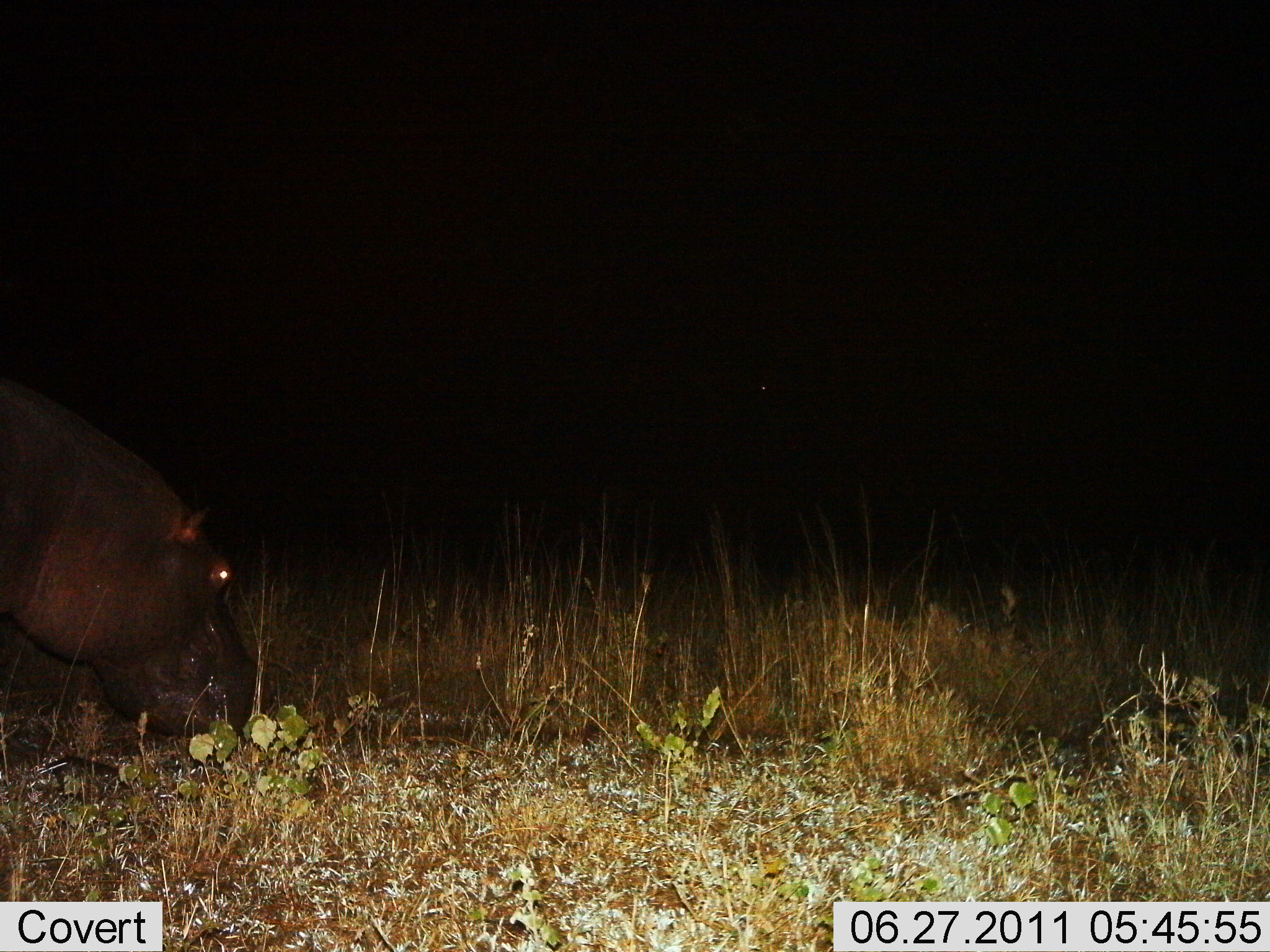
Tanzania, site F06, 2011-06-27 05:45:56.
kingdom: Animalia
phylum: Chordata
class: Mammalia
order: Artiodactyla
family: Hippopotamidae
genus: Hippopotamus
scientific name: Hippopotamus amphibius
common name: hippopotamus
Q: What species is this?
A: Hippopotamus (Hippopotamus amphibius).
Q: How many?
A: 1.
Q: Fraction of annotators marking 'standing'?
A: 55%.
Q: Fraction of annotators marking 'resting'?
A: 9%.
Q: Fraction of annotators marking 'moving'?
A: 27%.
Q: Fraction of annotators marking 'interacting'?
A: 0%.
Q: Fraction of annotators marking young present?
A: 0%.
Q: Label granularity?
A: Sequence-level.